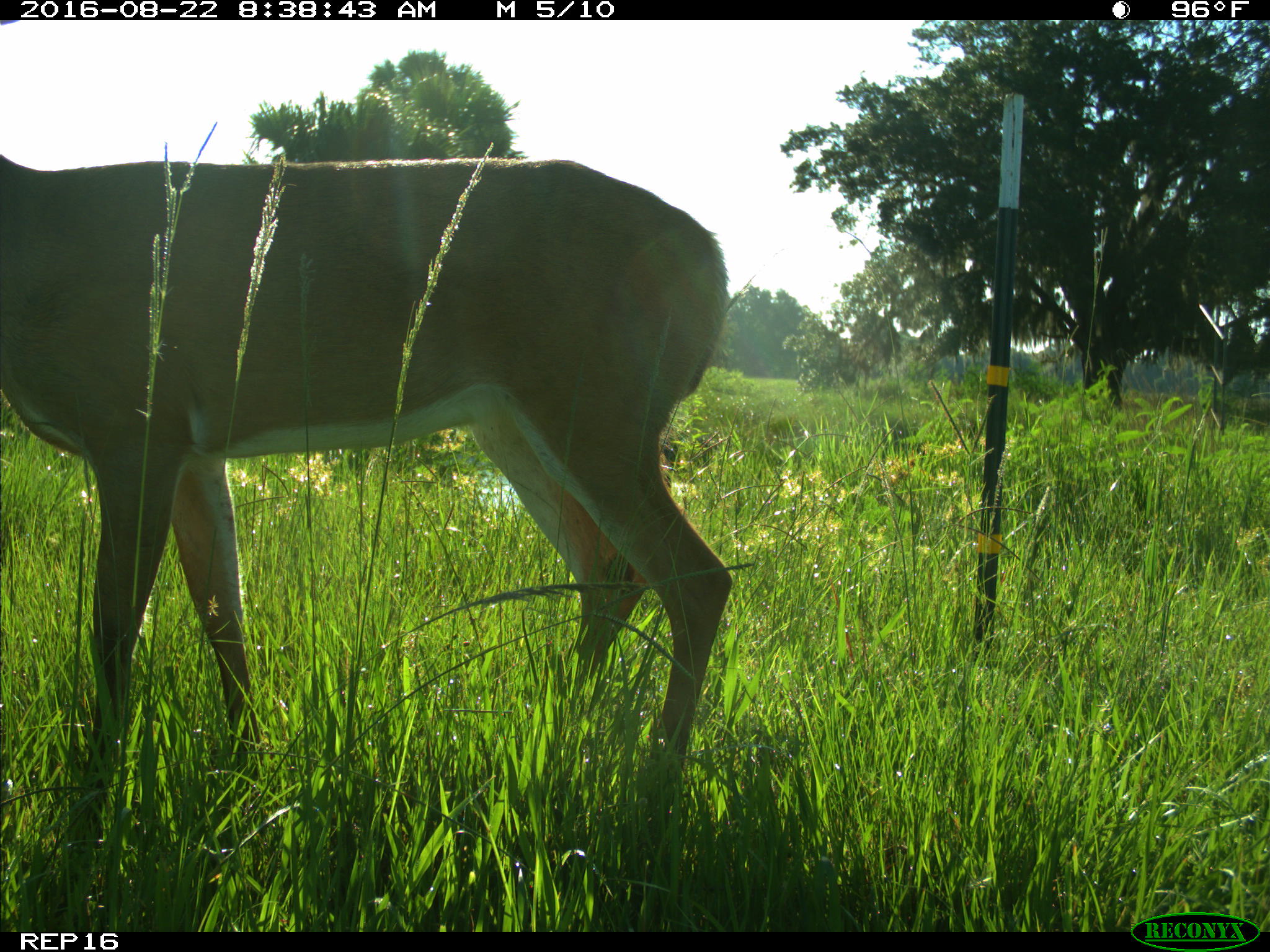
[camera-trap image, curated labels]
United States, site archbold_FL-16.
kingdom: Animalia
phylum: Chordata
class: Mammalia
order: Artiodactyla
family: Cervidae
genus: Odocoileus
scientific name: Odocoileus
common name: deer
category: unidentified deer